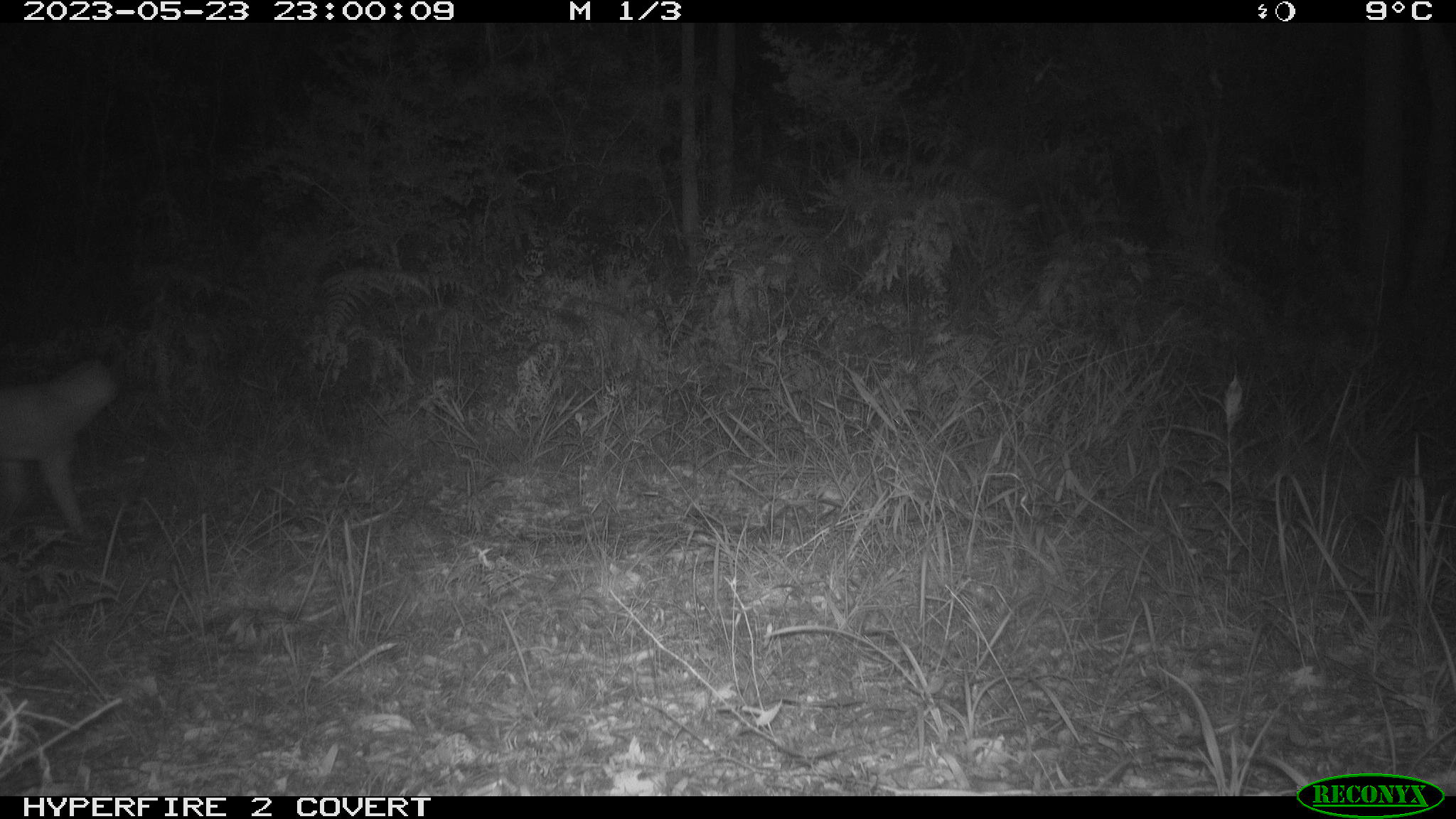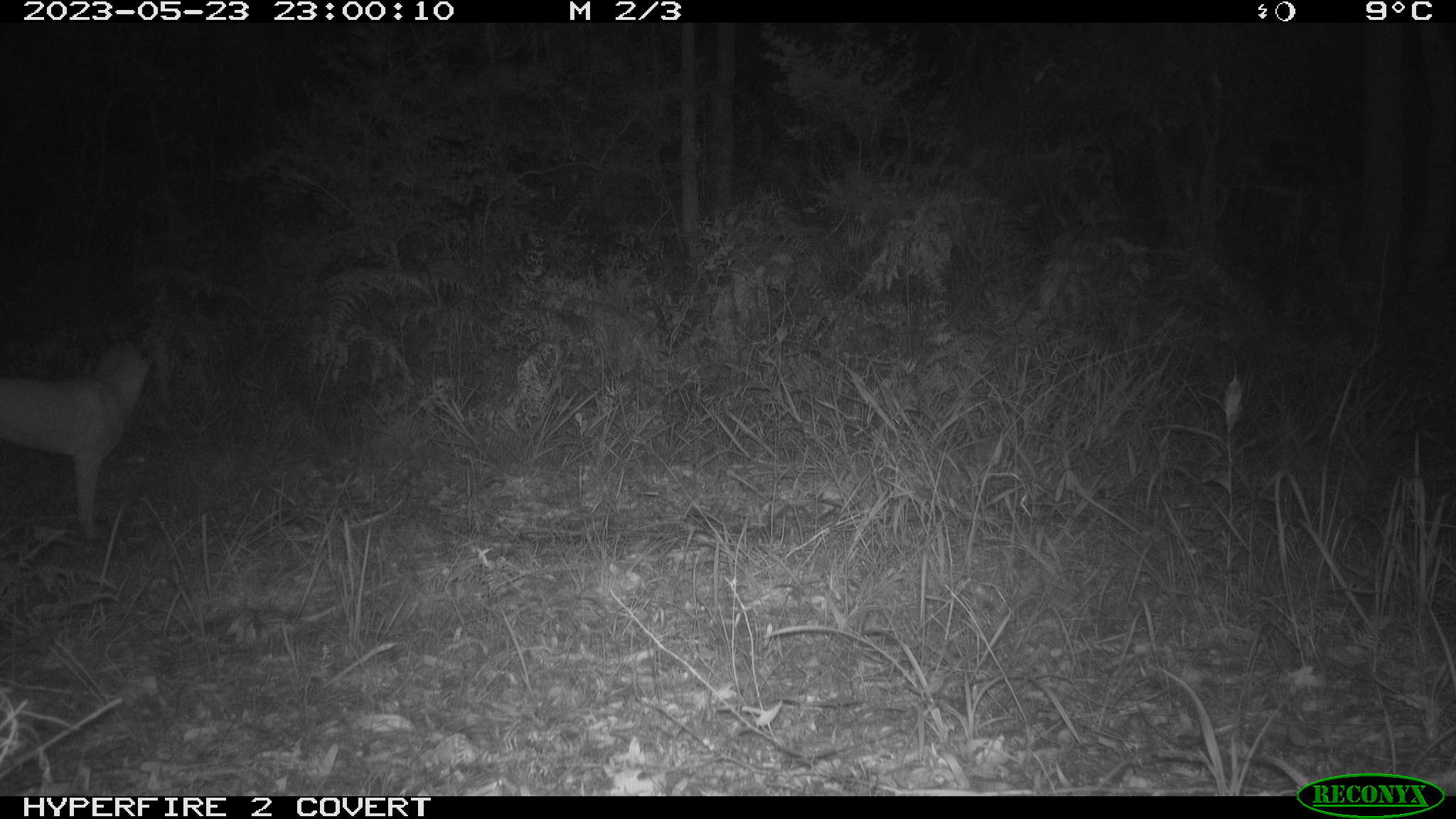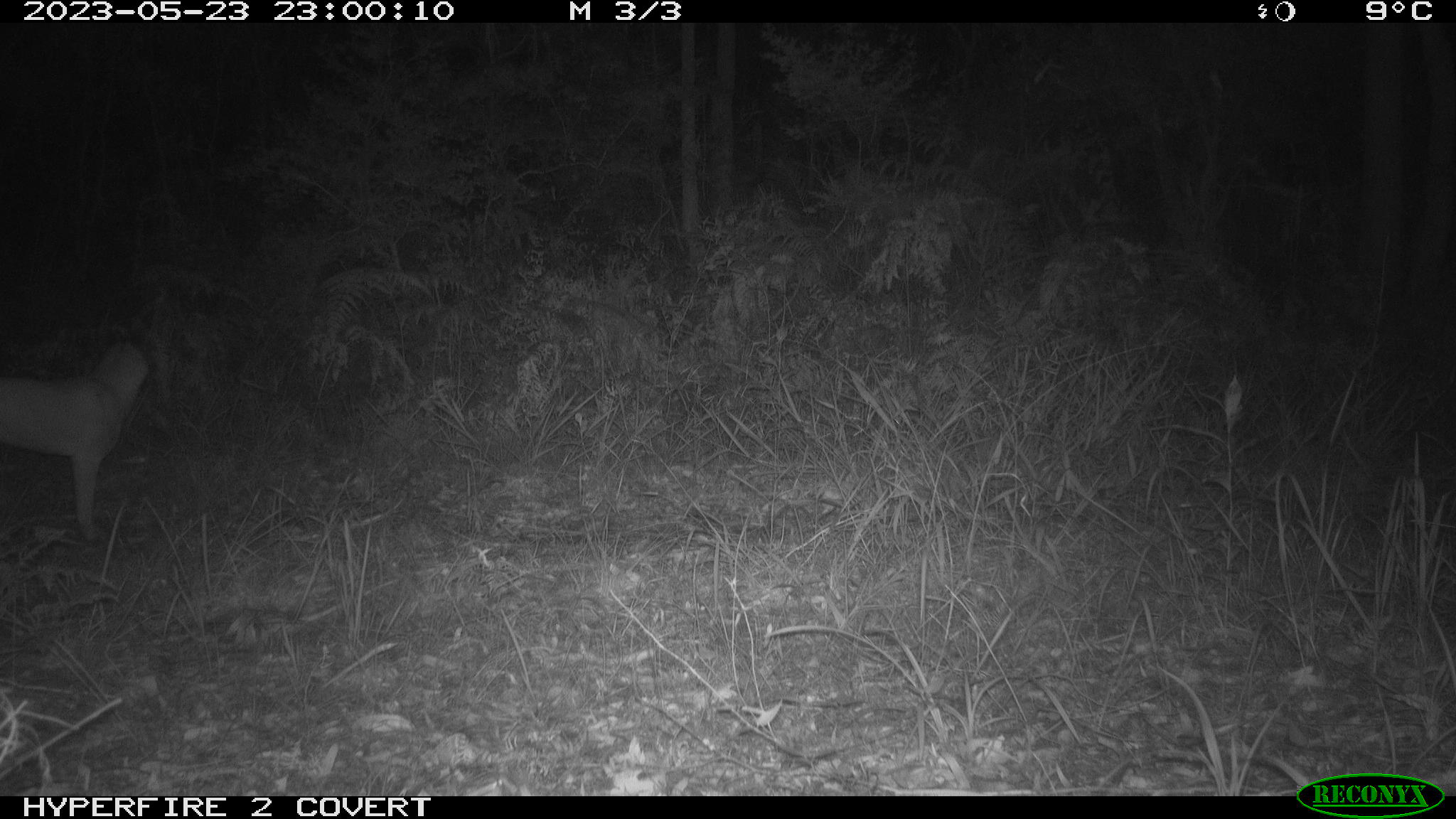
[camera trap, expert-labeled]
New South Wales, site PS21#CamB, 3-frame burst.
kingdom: Animalia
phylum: Chordata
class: Mammalia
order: Carnivora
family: Canidae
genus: Canis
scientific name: Canis familiaris dingo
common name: dingo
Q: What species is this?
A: Dingo (Canis familiaris dingo).